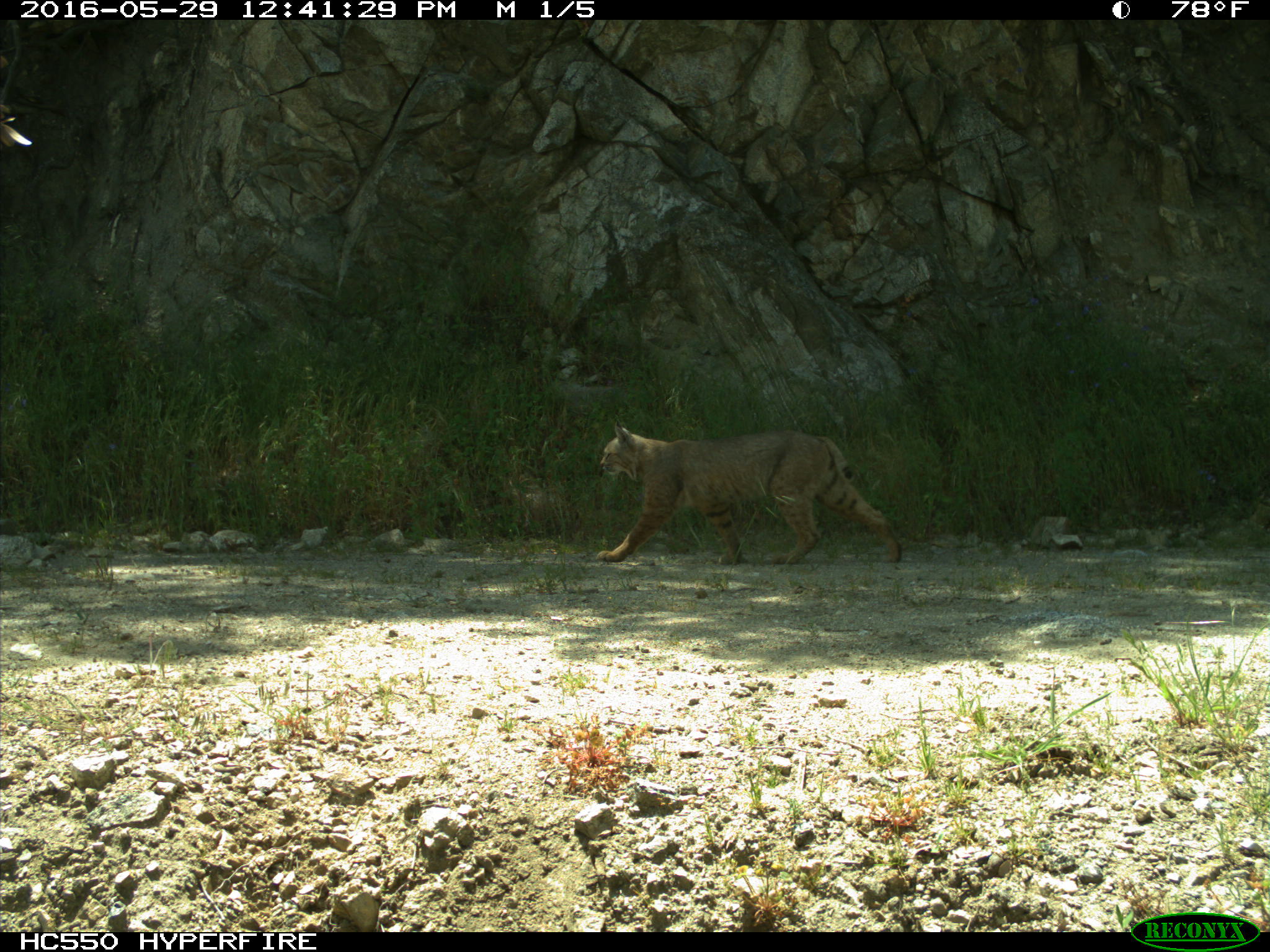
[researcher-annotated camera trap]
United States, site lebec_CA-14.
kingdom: Animalia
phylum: Chordata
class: Mammalia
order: Carnivora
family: Felidae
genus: Lynx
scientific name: Lynx rufus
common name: bobcat